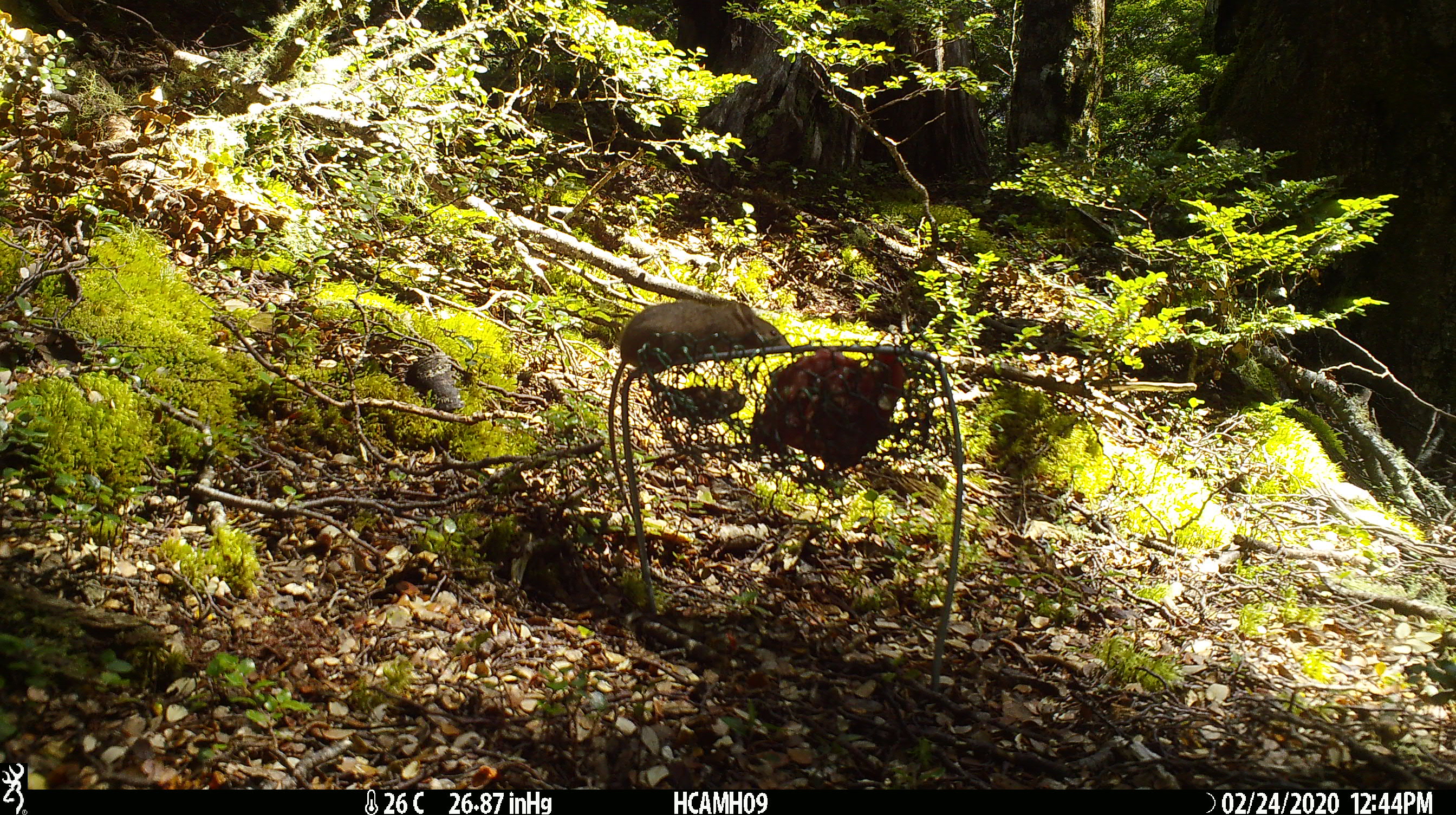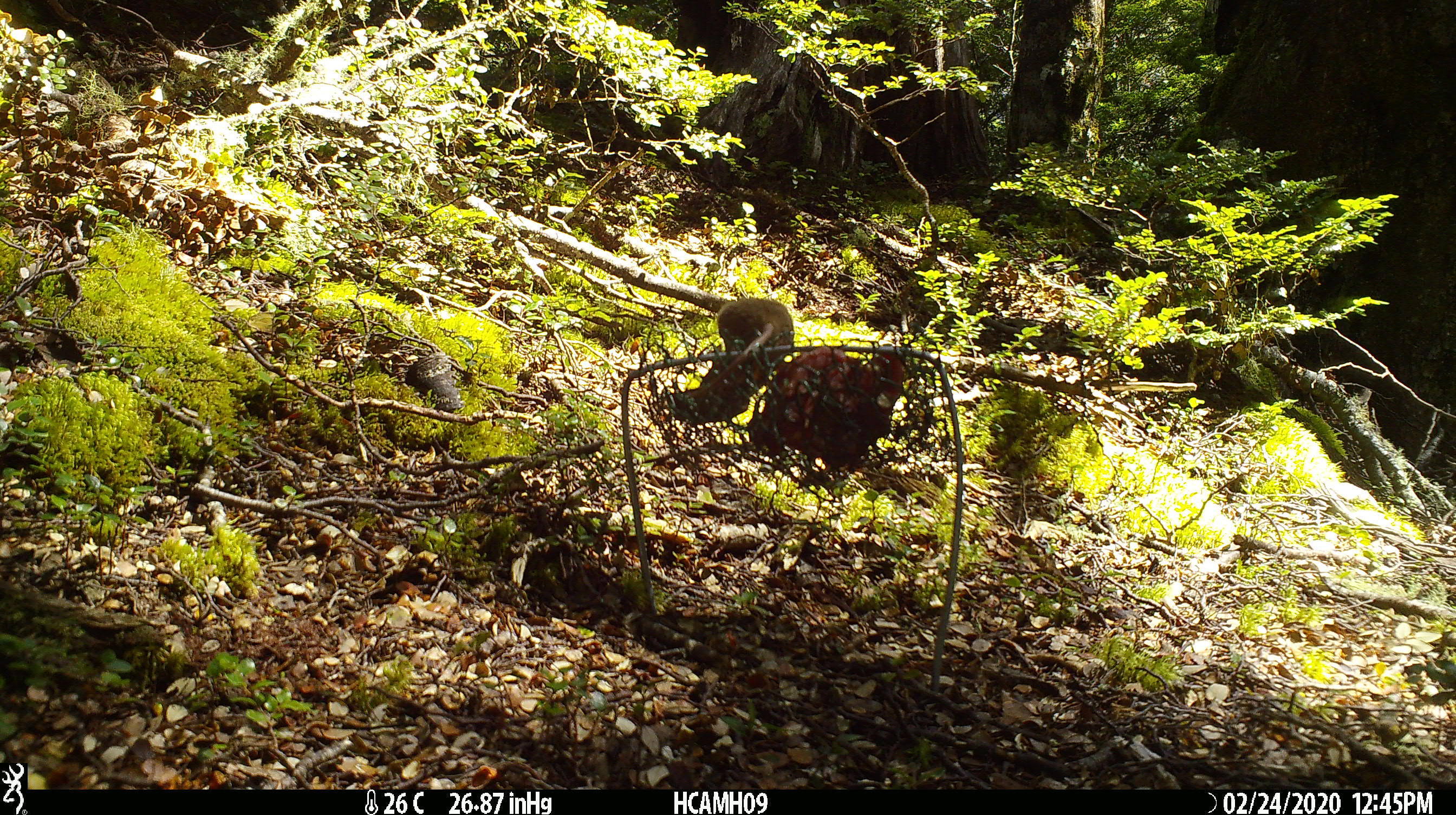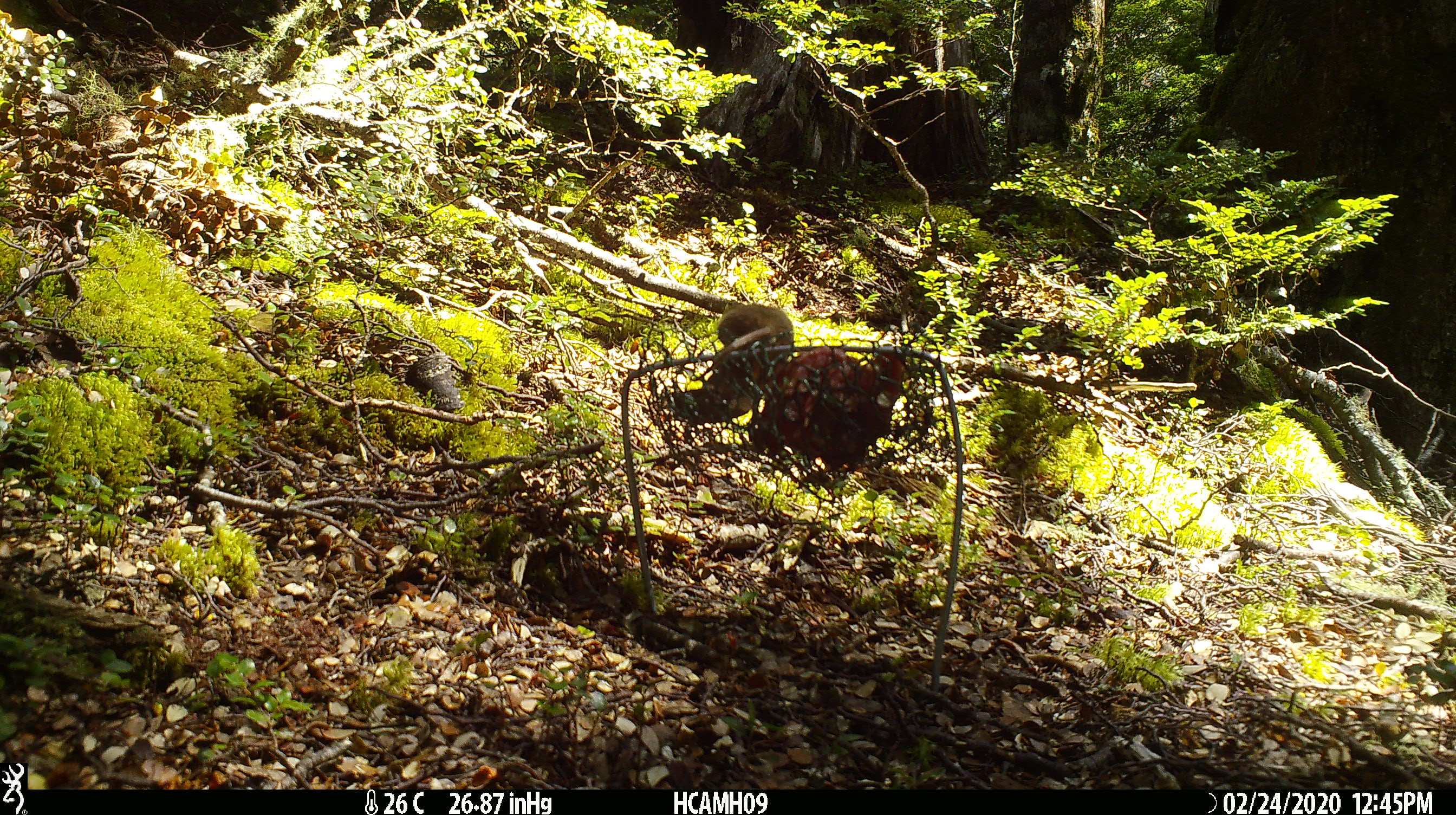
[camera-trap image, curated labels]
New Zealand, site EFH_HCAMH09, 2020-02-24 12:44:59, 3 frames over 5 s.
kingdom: Animalia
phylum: Chordata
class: Mammalia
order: Rodentia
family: Muridae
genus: Mus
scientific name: Mus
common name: mouse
Mouse (Mus).